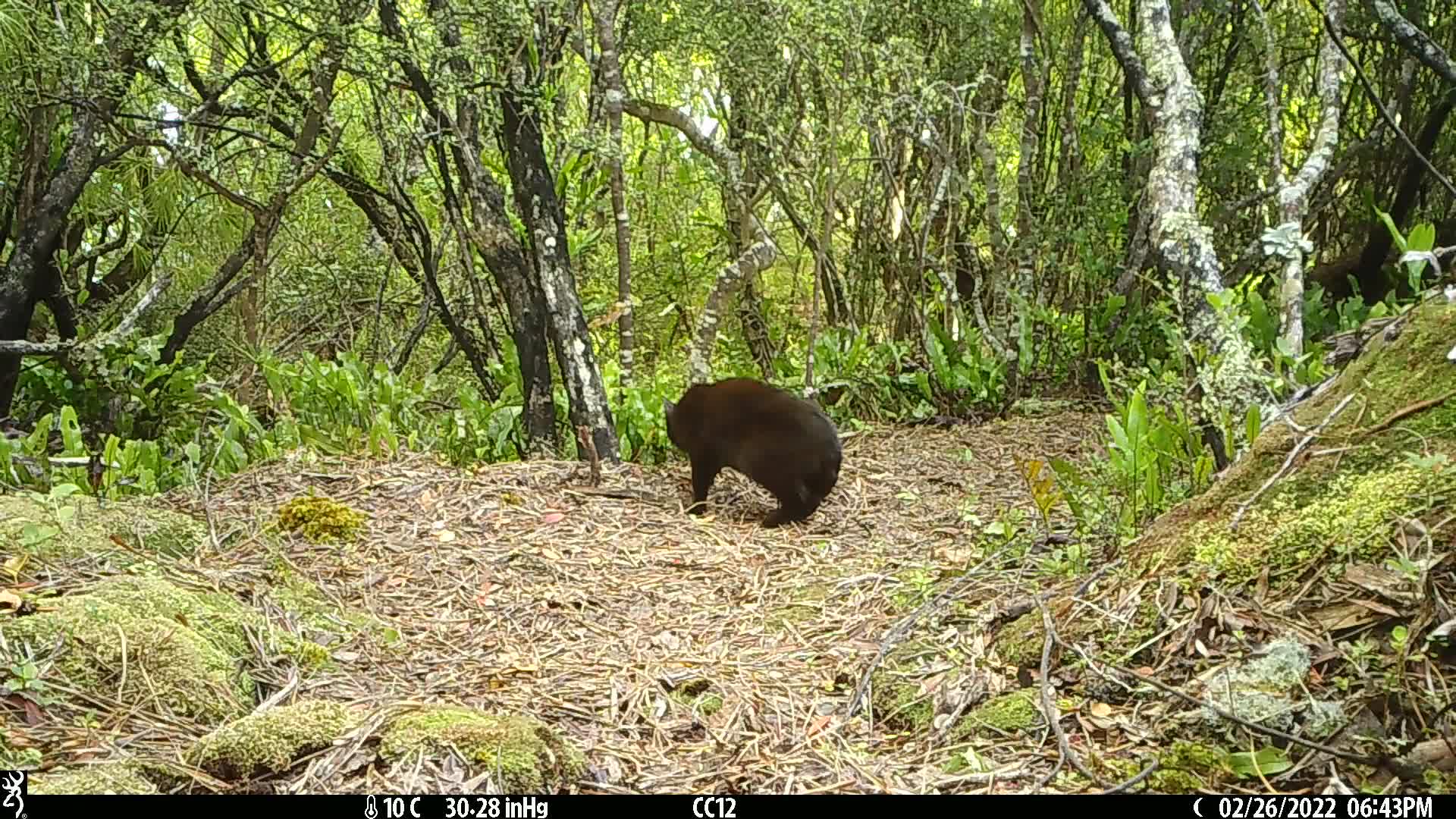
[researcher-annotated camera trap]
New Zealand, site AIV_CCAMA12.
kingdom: Animalia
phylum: Chordata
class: Mammalia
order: Carnivora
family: Felidae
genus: Felis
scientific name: Felis catus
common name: domestic cat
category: cat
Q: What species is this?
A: Cat (domestic cat) (Felis catus).